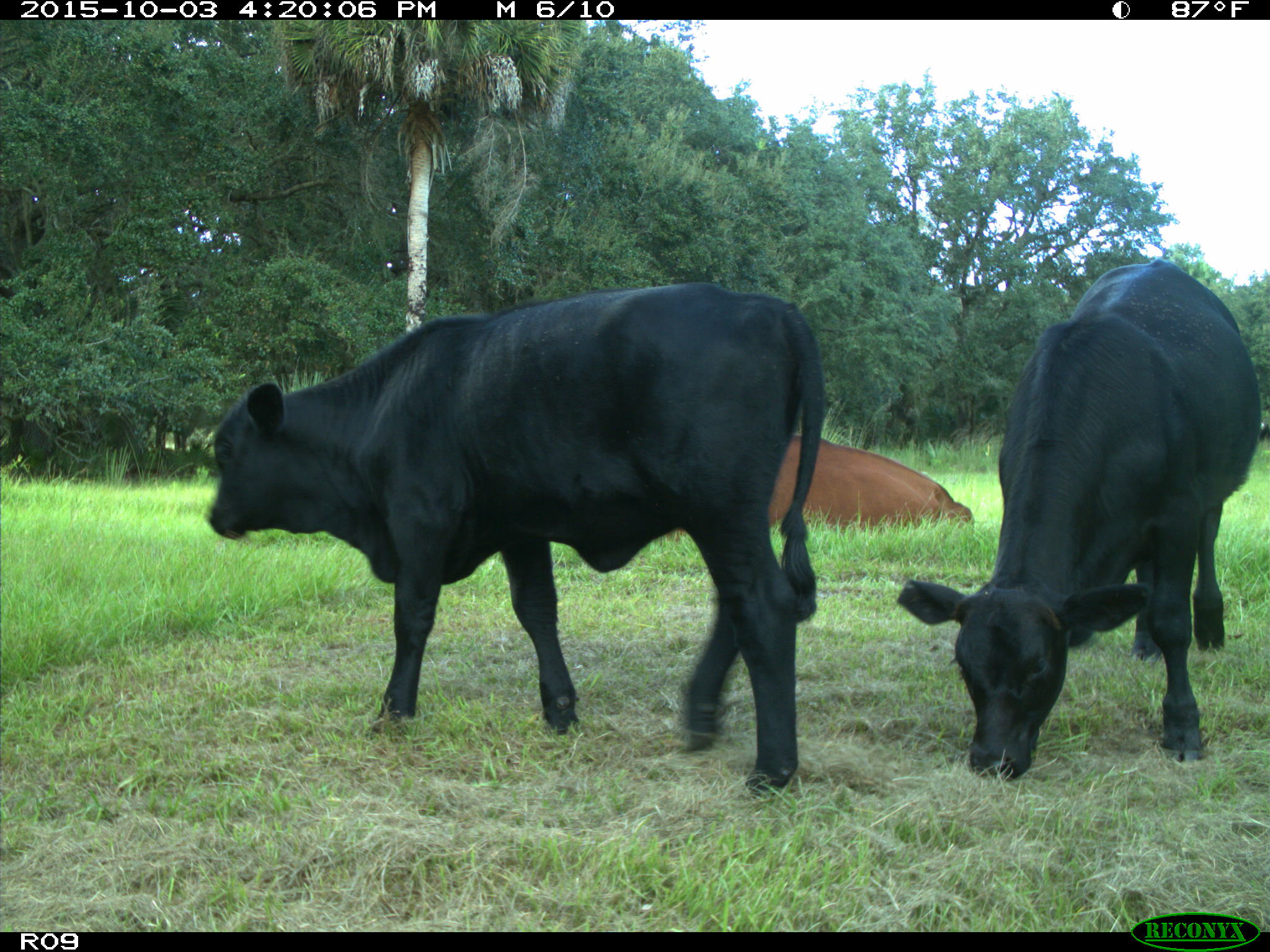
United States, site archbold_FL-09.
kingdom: Animalia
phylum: Chordata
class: Mammalia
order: Artiodactyla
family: Bovidae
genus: Bos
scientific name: Bos taurus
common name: domestic cow